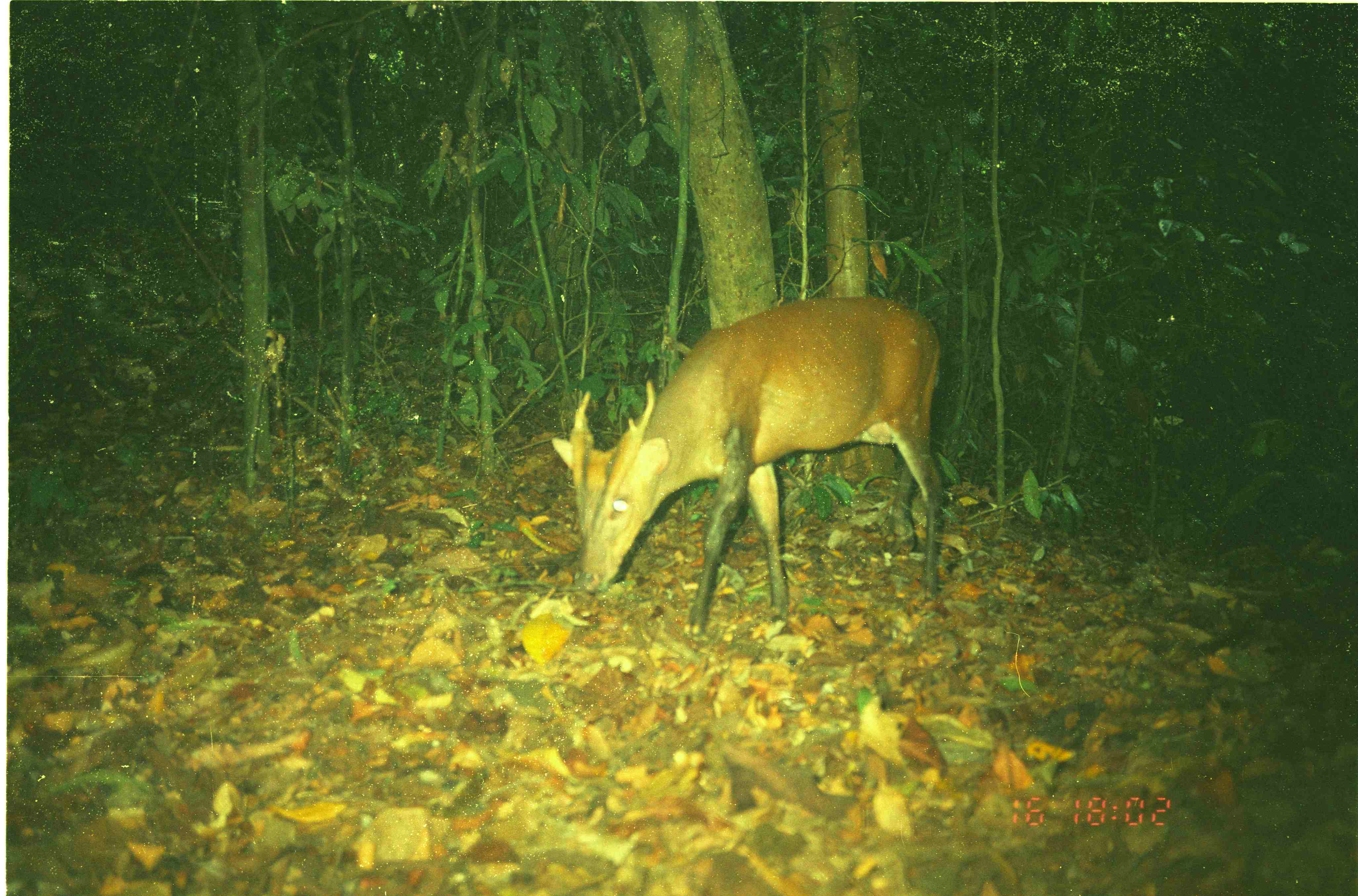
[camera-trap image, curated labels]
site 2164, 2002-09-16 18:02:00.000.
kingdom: Animalia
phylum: Chordata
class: Mammalia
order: Artiodactyla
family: Cervidae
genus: Muntiacus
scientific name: Muntiacus muntjak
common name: southern red muntjac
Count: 1.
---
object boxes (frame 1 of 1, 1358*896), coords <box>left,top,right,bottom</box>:
muntiacus muntjak: <box>551,297,940,631</box>